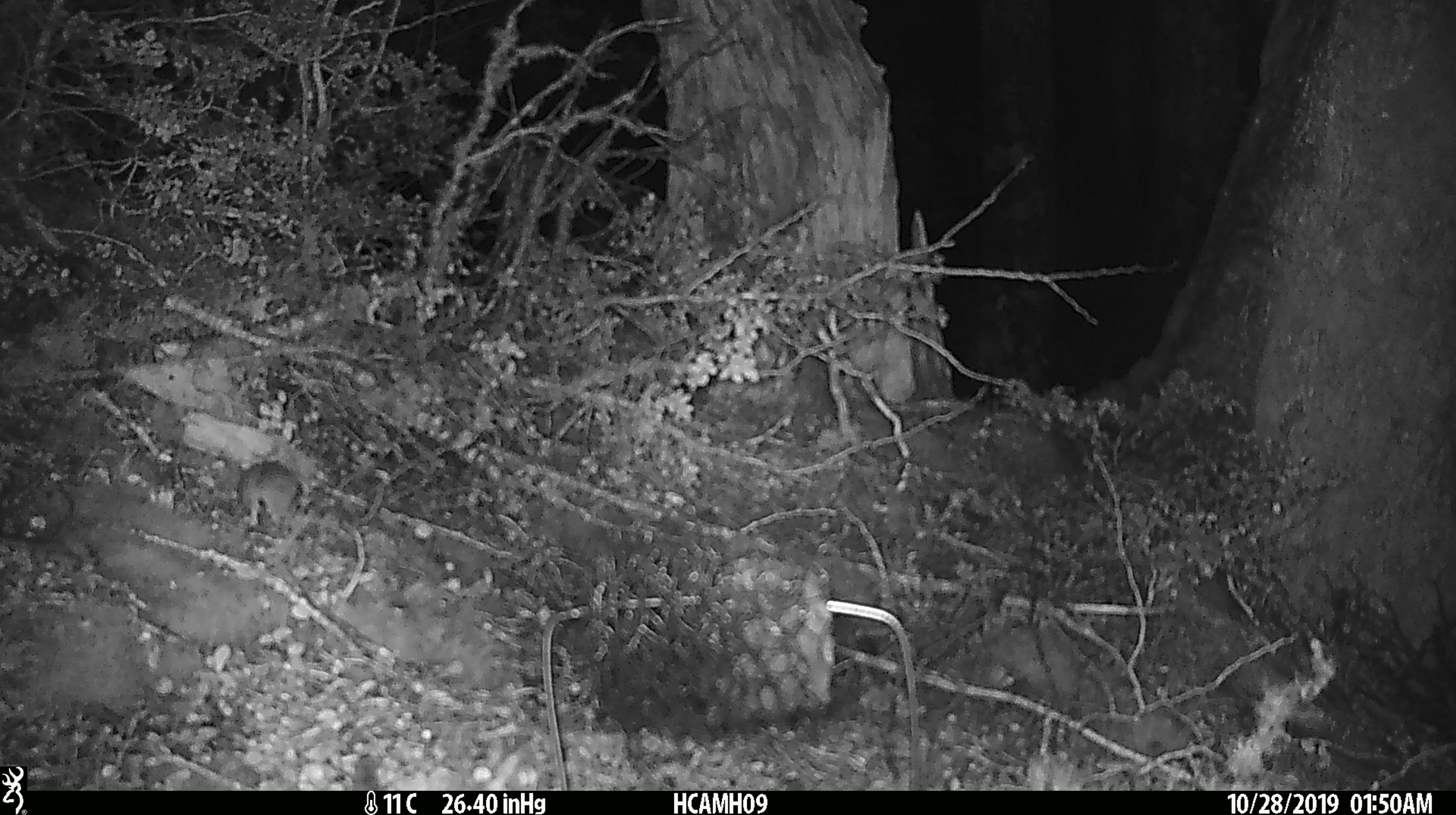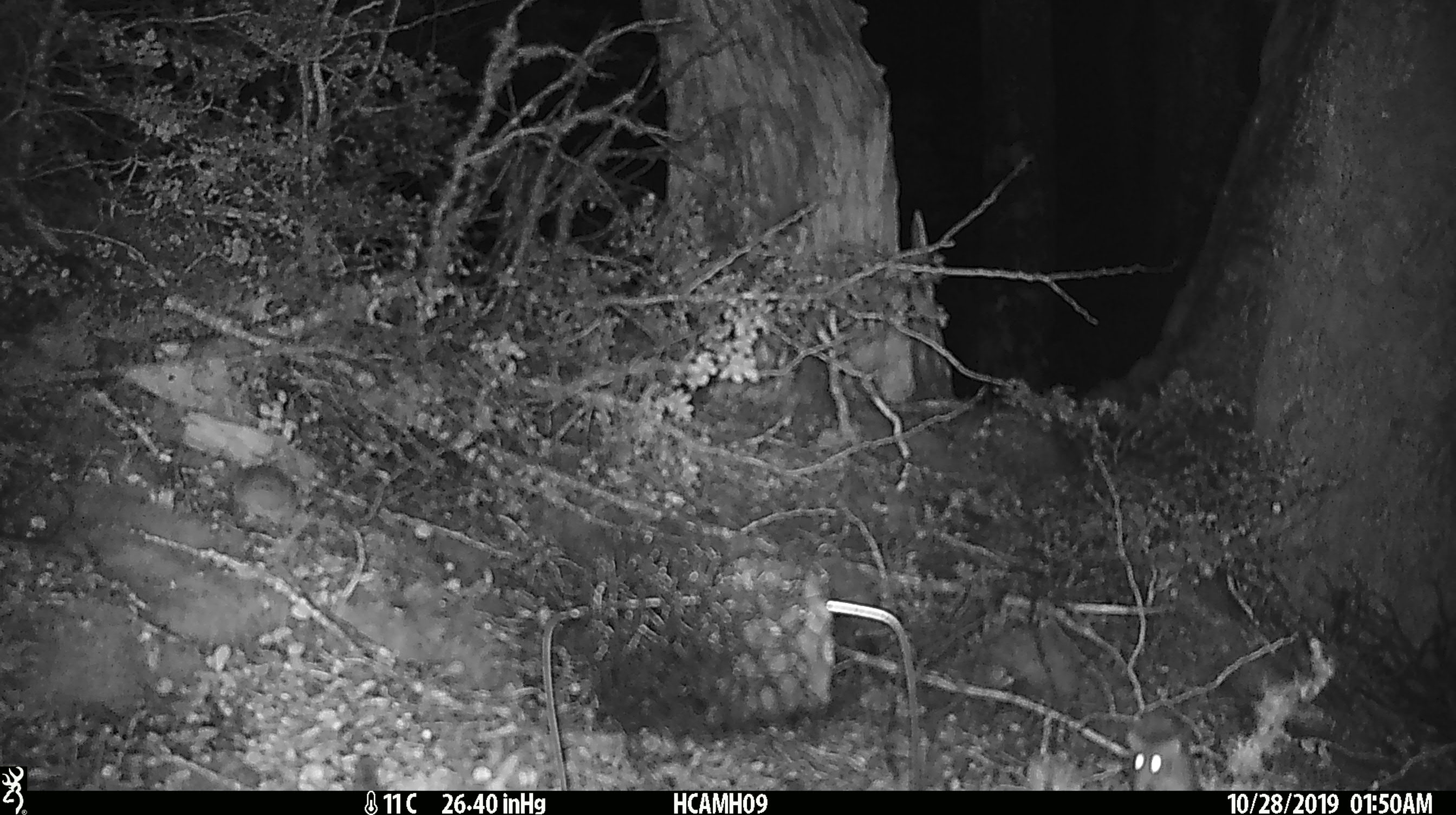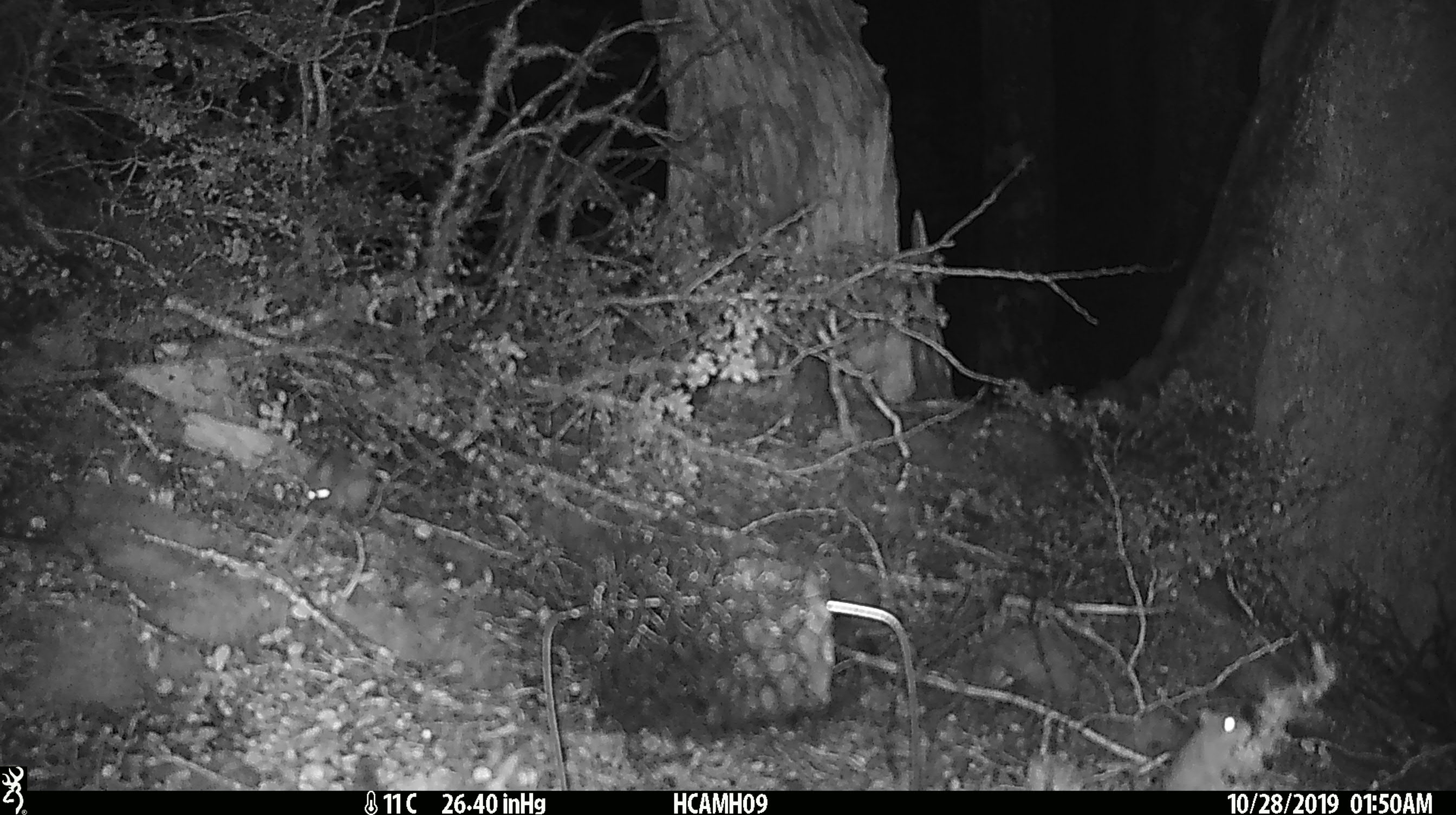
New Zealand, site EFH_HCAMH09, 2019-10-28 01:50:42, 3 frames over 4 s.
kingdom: Animalia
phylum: Chordata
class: Mammalia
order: Rodentia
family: Muridae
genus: Mus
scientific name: Mus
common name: mouse